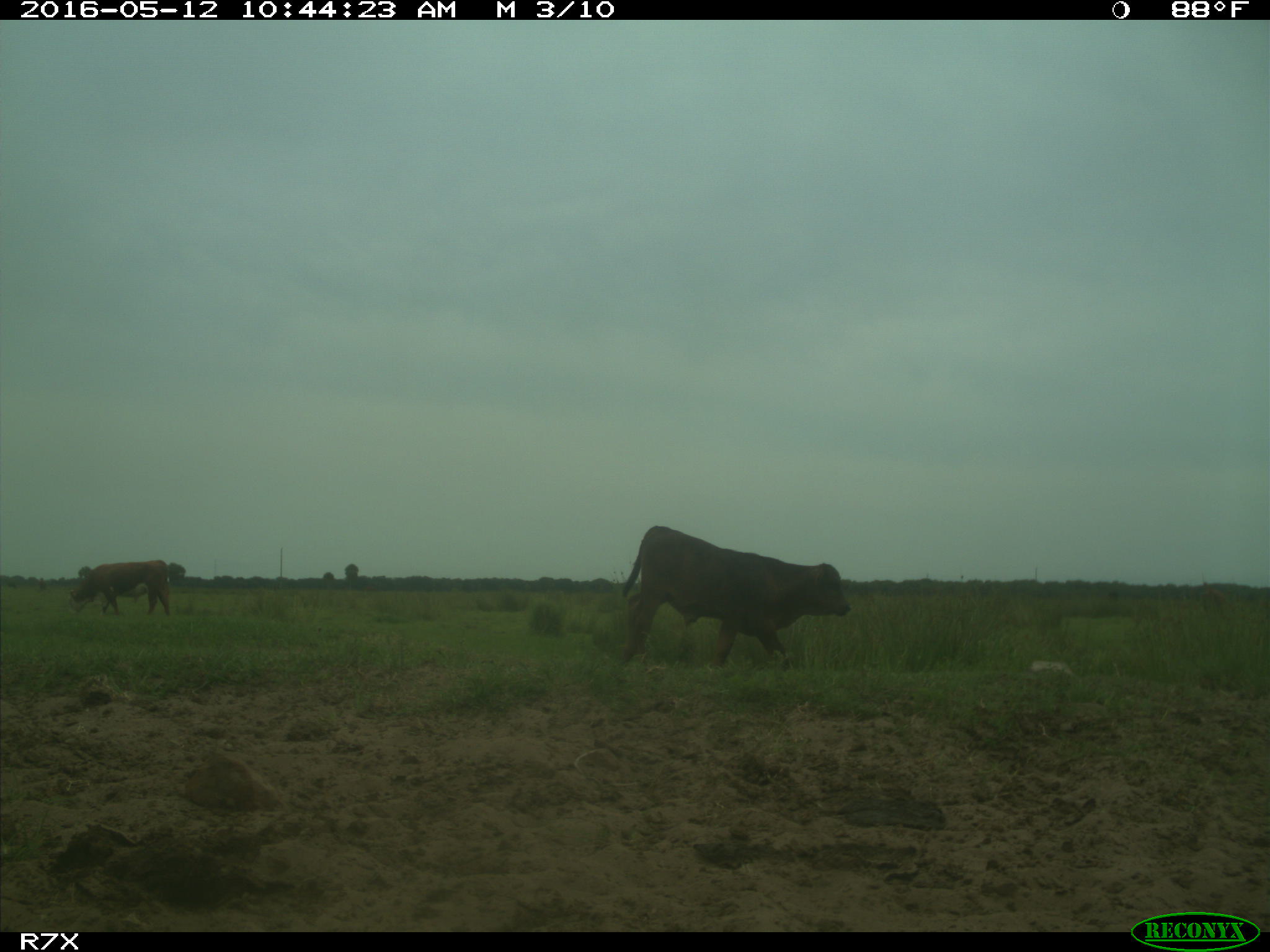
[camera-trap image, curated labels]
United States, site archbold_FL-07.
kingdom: Animalia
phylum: Chordata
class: Mammalia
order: Artiodactyla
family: Bovidae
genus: Bos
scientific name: Bos taurus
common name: domestic cow